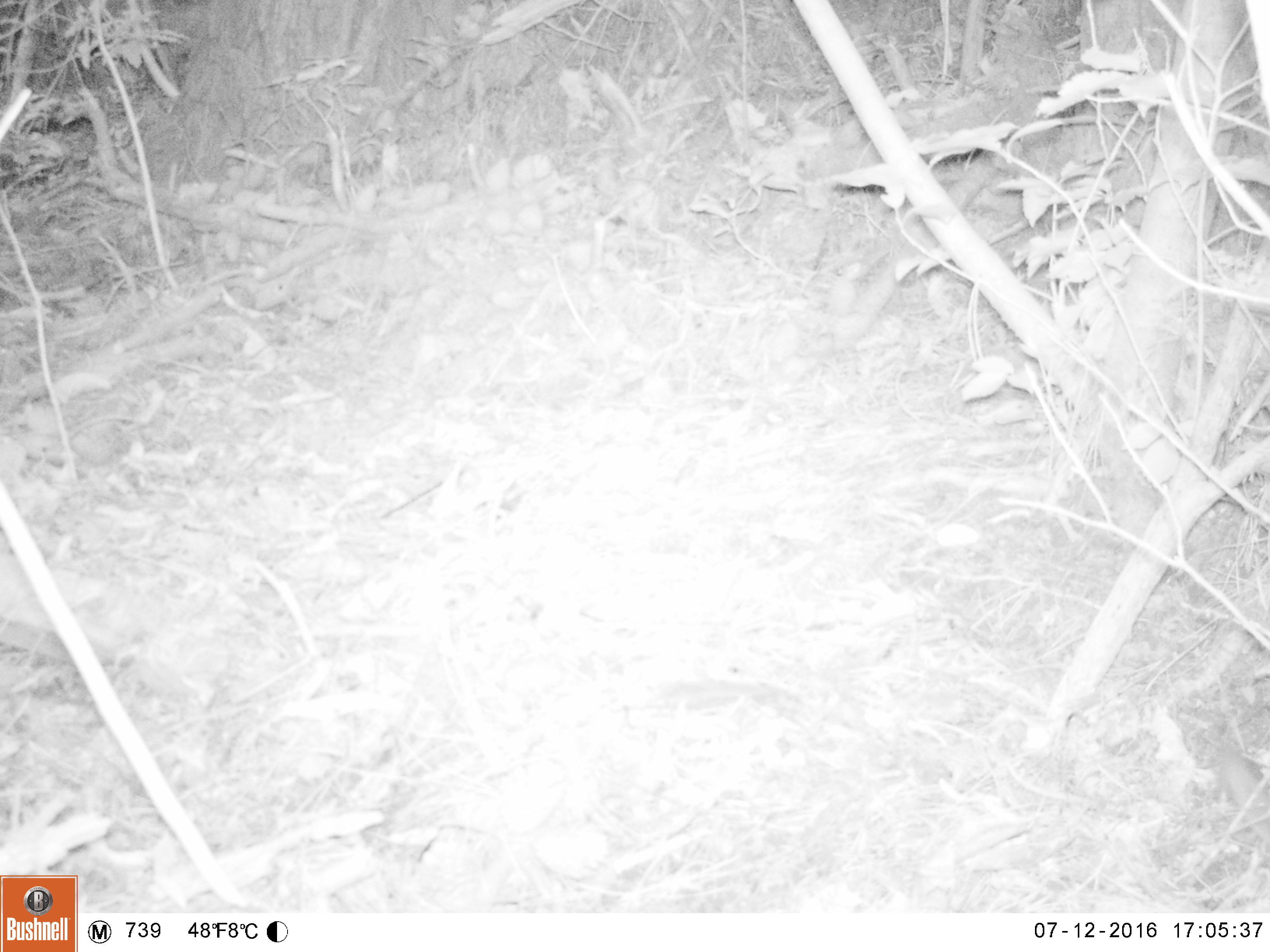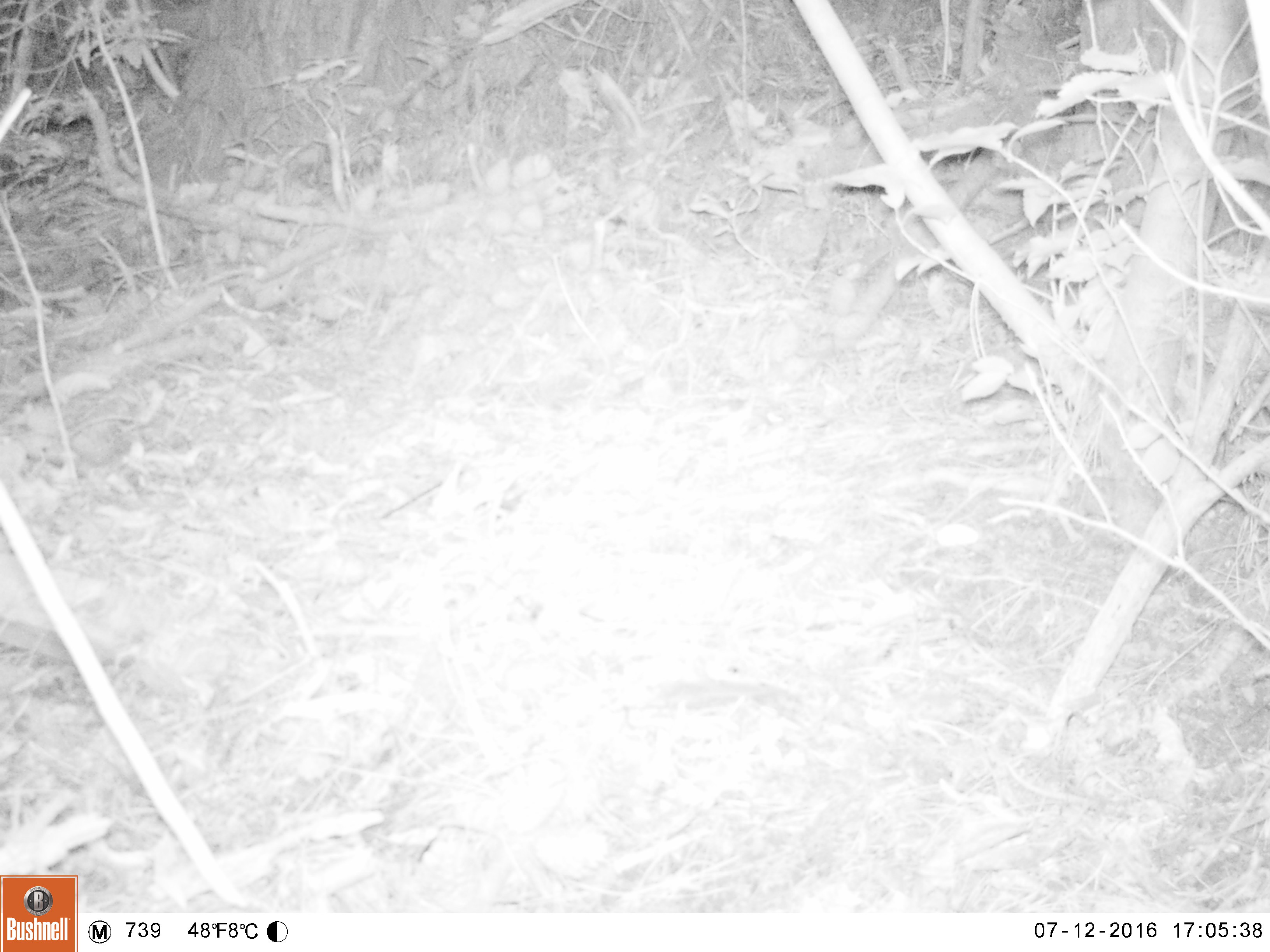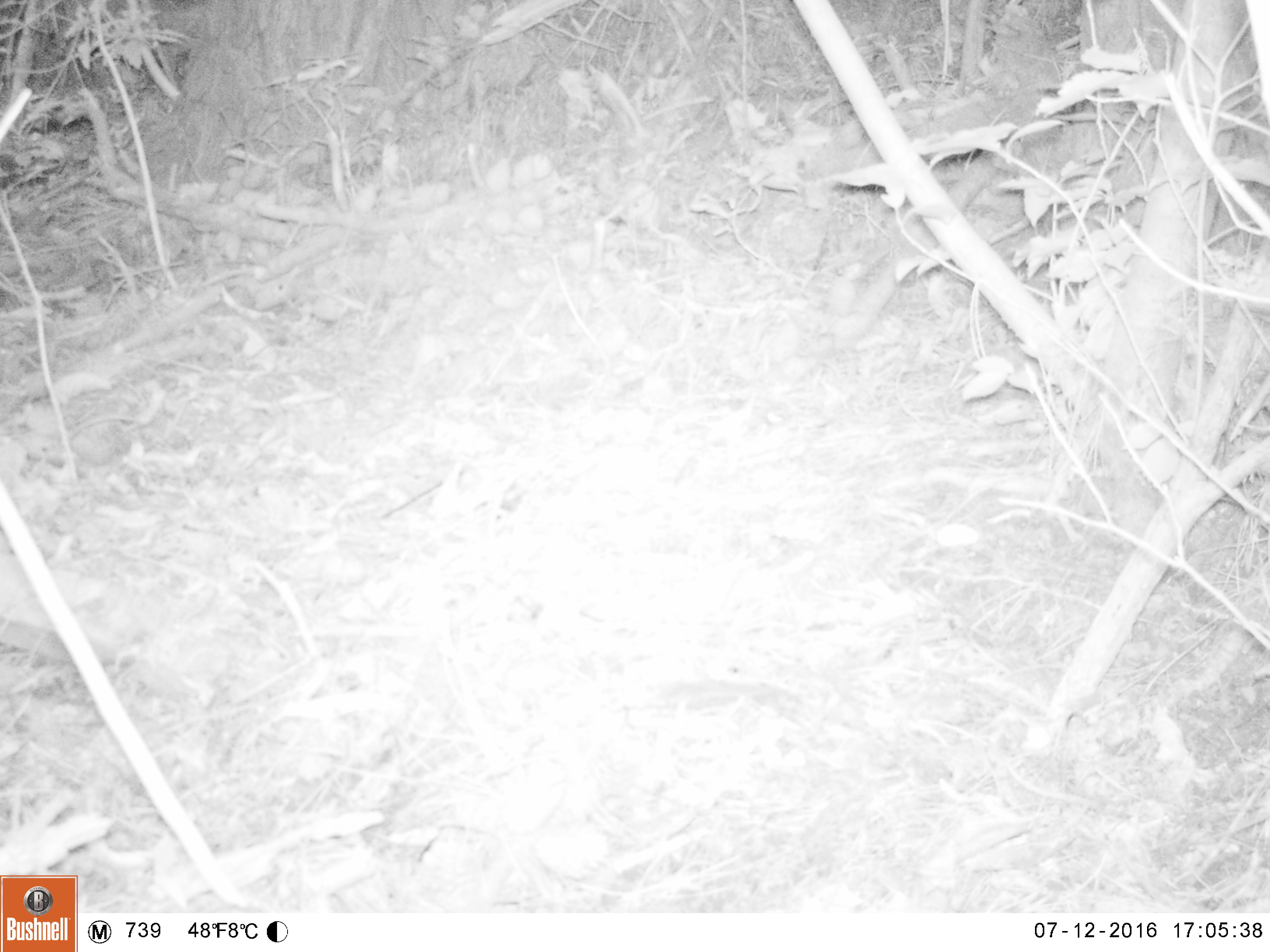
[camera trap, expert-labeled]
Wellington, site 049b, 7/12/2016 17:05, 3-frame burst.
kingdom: Animalia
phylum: Chordata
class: Mammalia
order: Rodentia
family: Muridae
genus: Mus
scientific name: Mus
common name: mouse